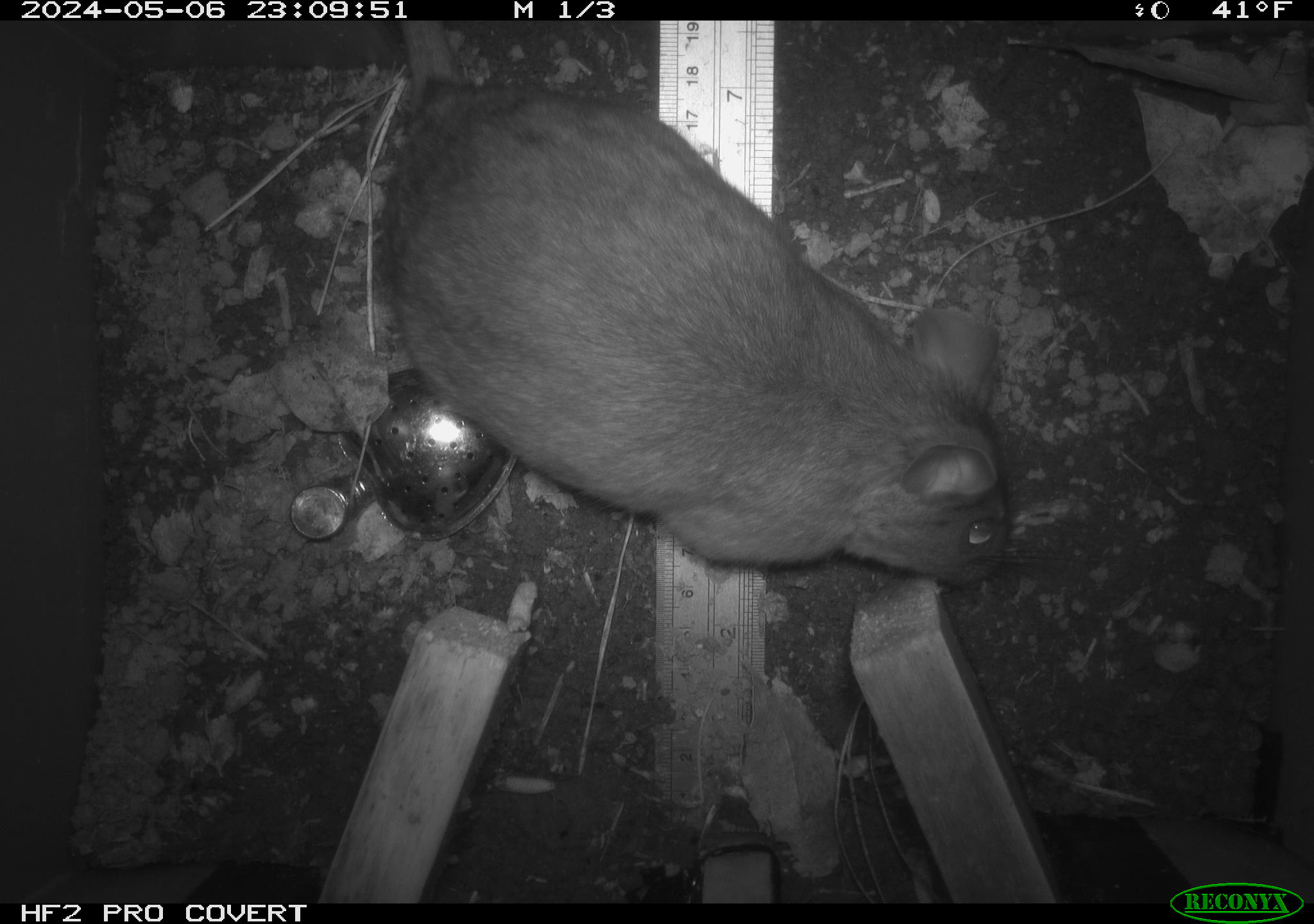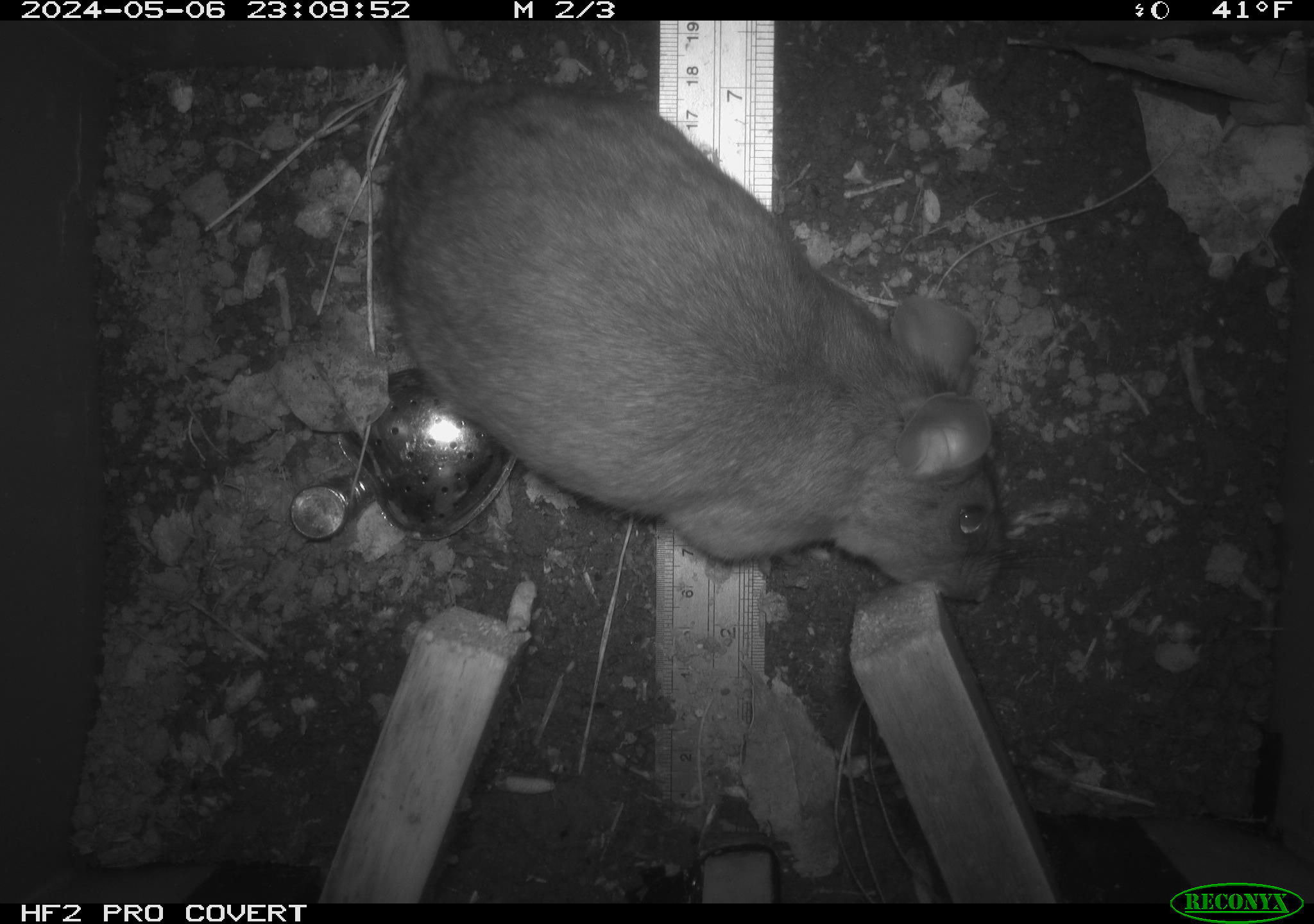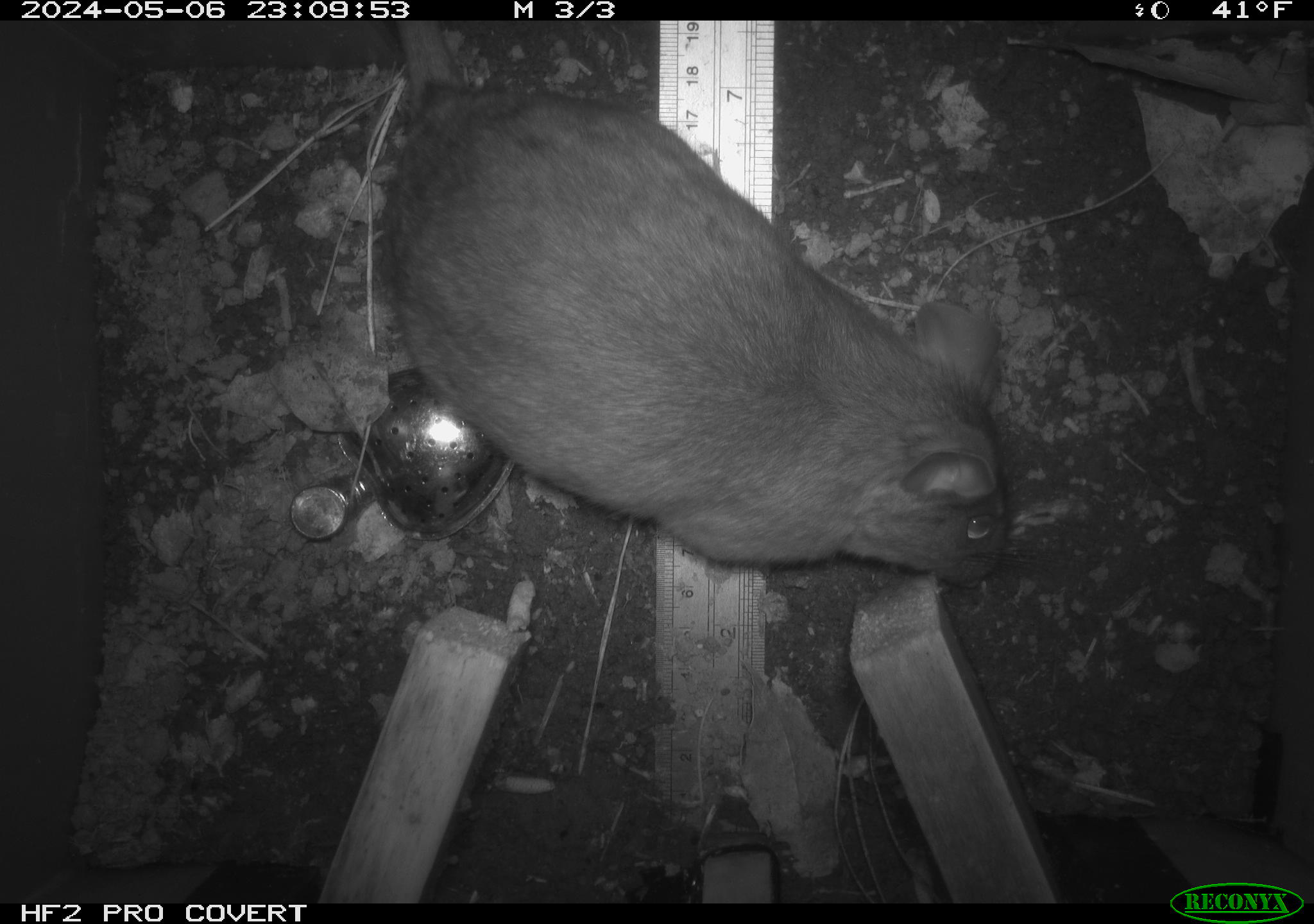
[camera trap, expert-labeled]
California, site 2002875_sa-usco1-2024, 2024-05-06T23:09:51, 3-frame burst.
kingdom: Animalia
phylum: Chordata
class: Mammalia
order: Rodentia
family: Cricetidae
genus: Neotoma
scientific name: Neotoma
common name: pack rat or woodrat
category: neotoma species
Neotoma species (pack rat or woodrat) (Neotoma).